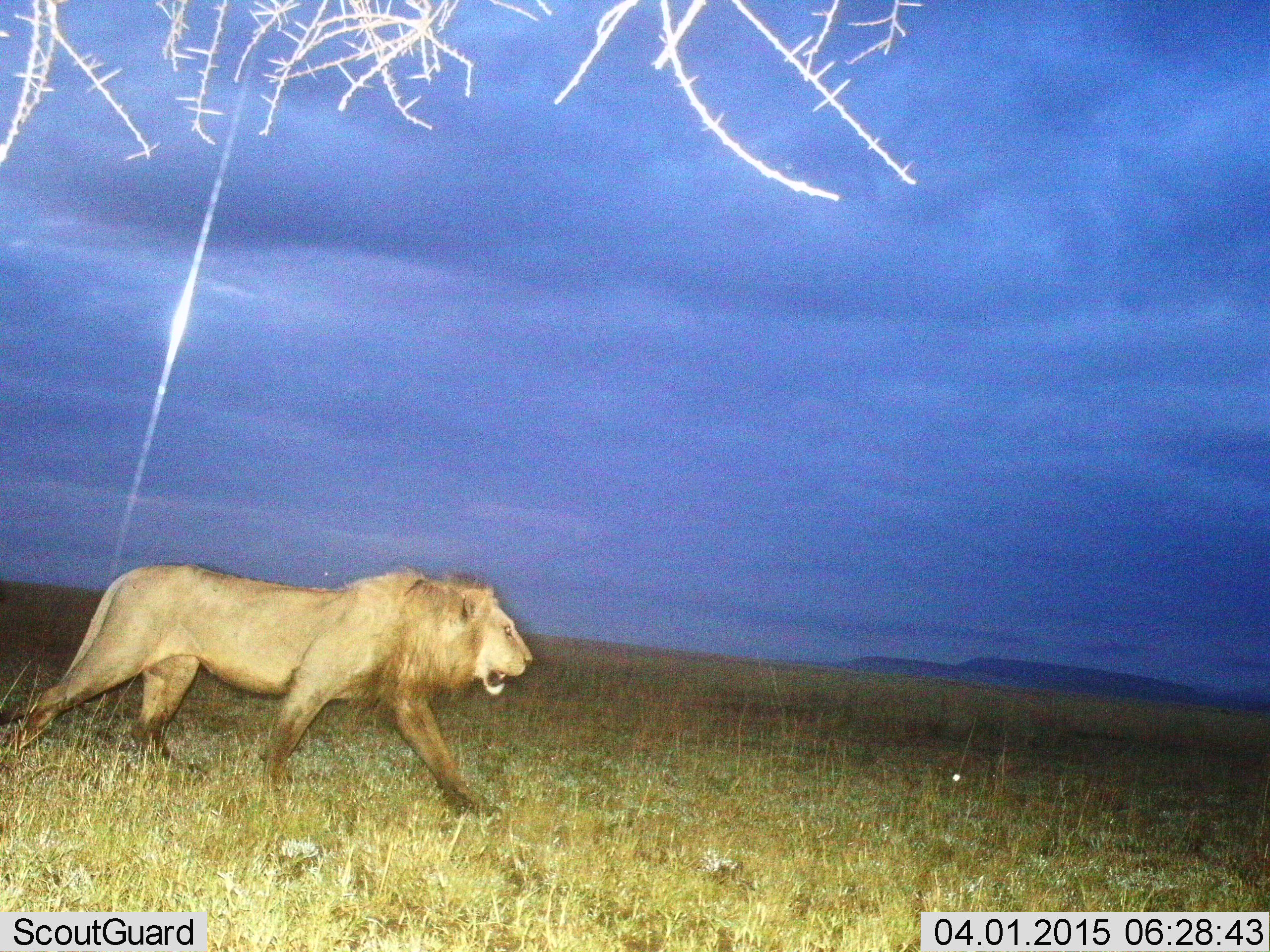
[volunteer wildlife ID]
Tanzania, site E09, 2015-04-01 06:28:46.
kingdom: Animalia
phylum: Chordata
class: Mammalia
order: Carnivora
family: Felidae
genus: Panthera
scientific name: Panthera leo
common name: lion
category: lionmale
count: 1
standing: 0%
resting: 0%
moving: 100%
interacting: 0%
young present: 0%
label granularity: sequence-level